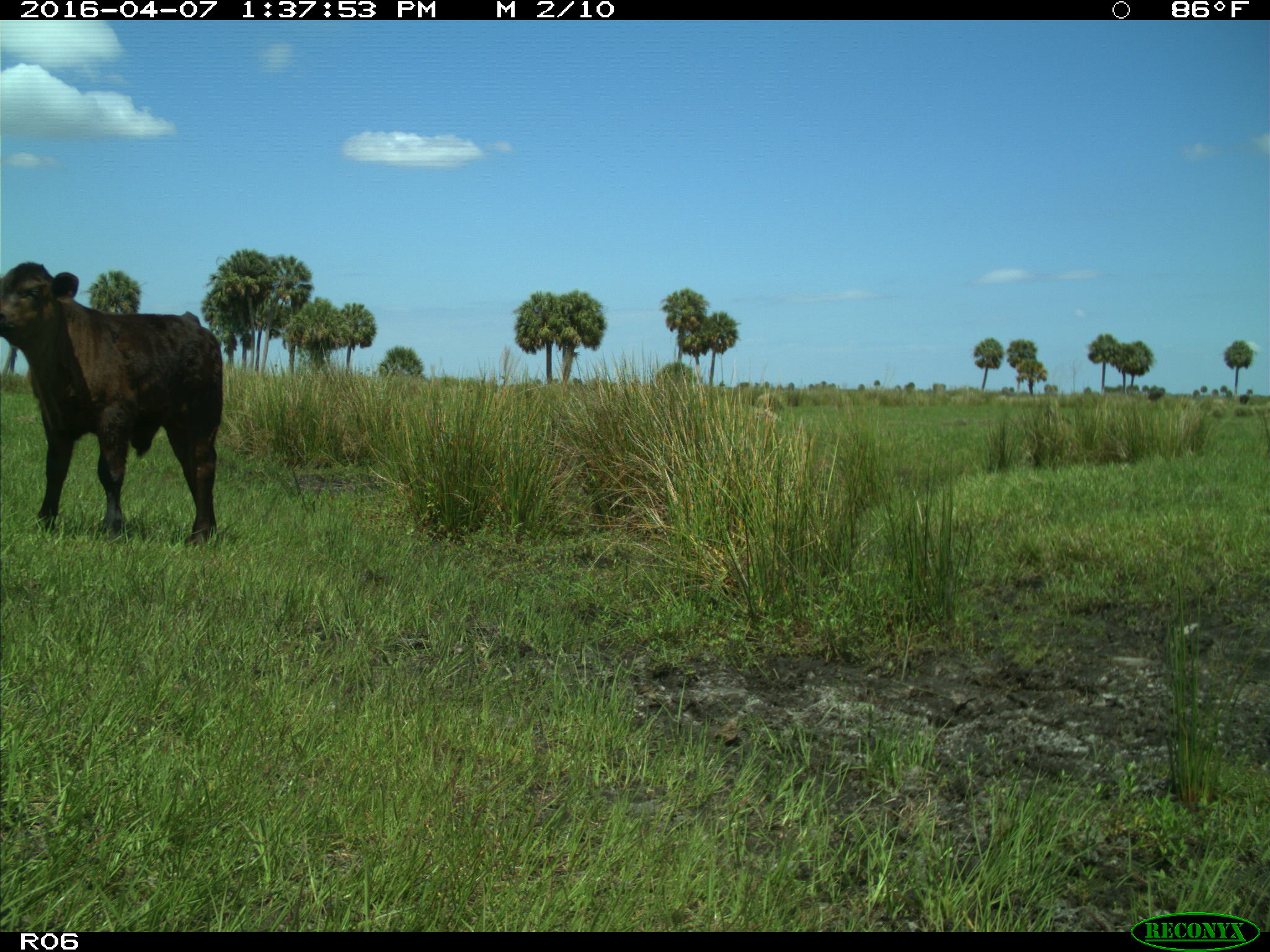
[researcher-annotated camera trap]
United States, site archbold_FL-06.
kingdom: Animalia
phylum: Chordata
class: Mammalia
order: Artiodactyla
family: Bovidae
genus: Bos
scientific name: Bos taurus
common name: domestic cow